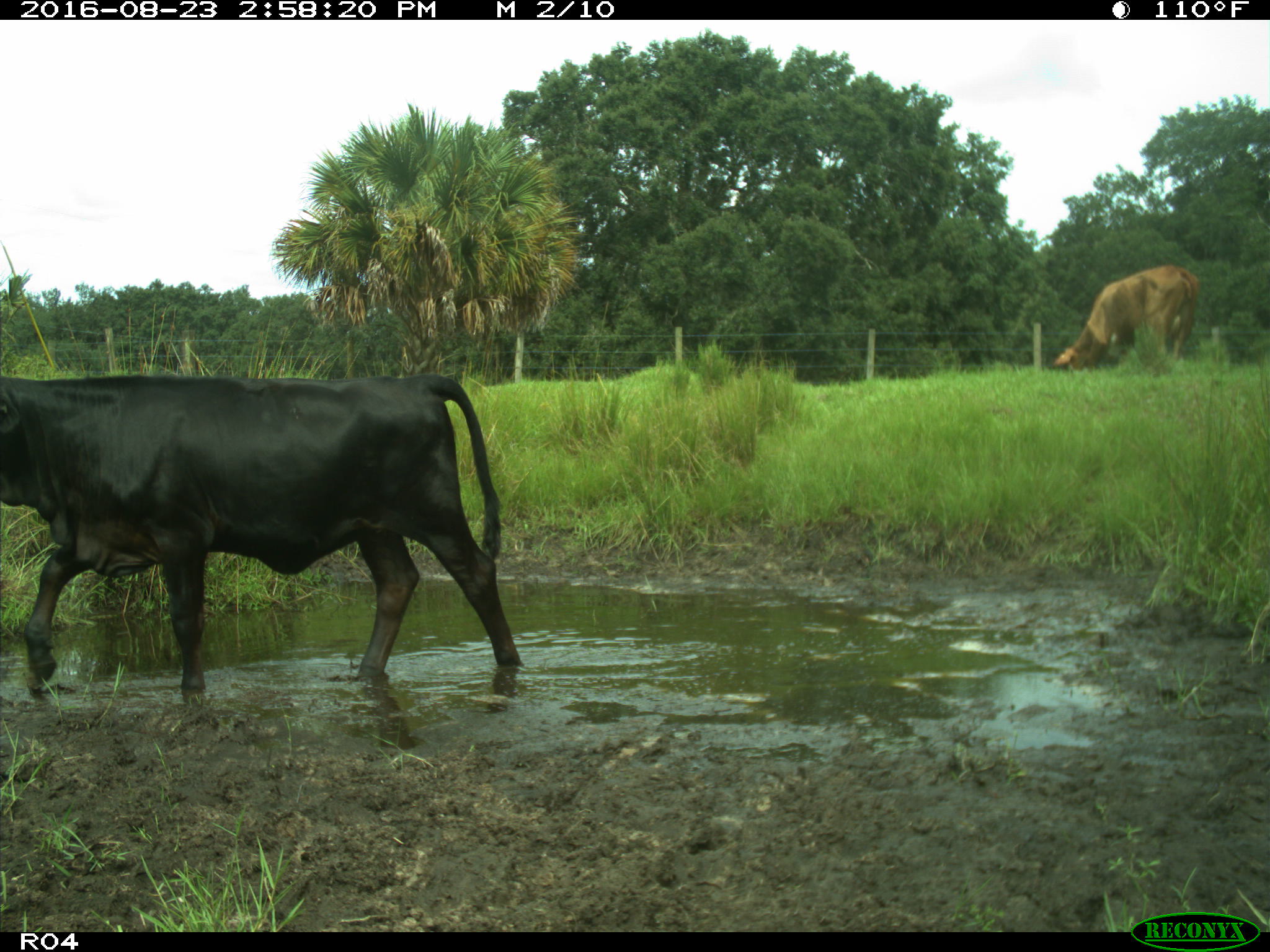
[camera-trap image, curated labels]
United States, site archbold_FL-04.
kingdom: Animalia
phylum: Chordata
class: Mammalia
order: Artiodactyla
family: Bovidae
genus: Bos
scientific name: Bos taurus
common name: domestic cow